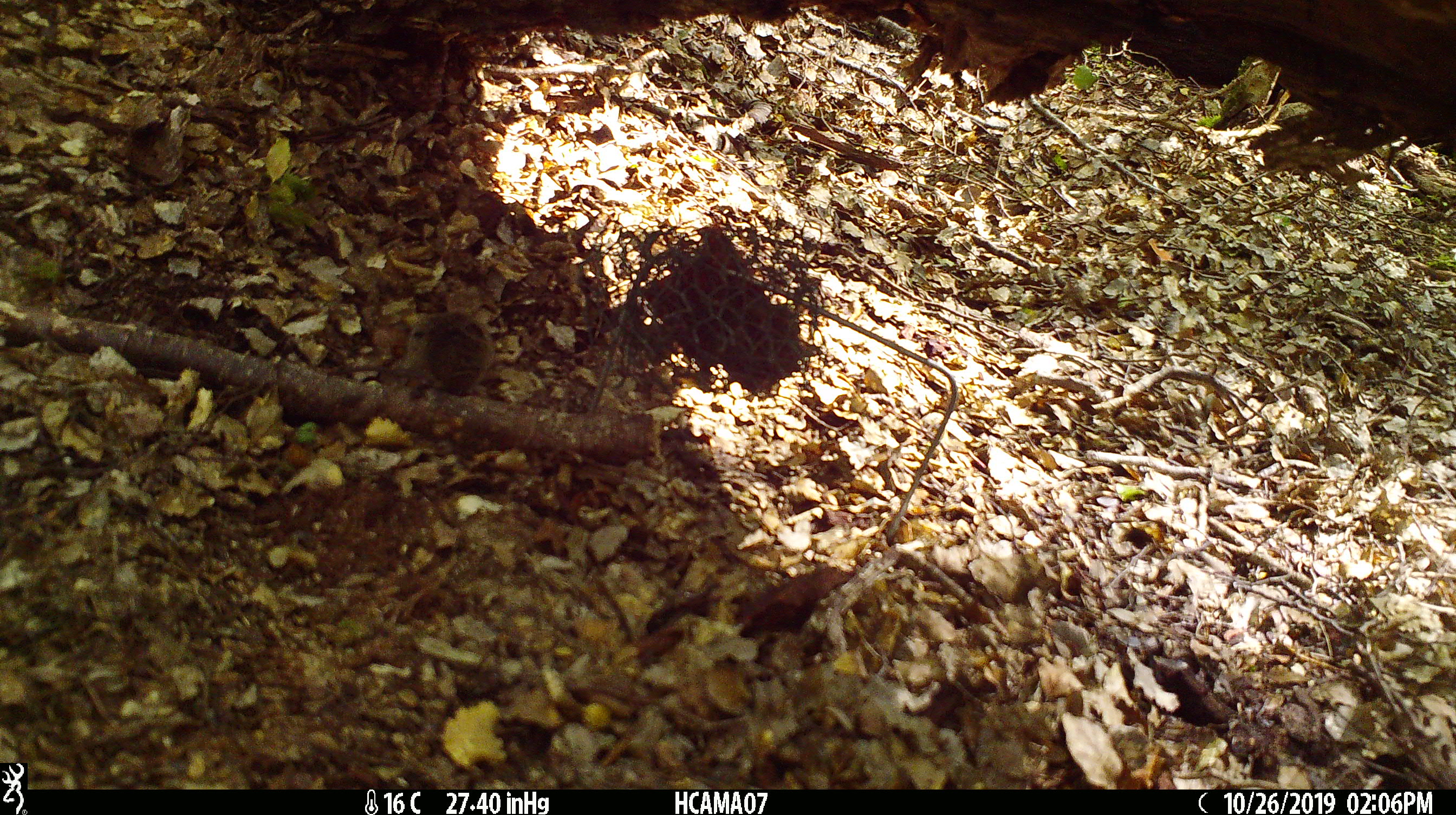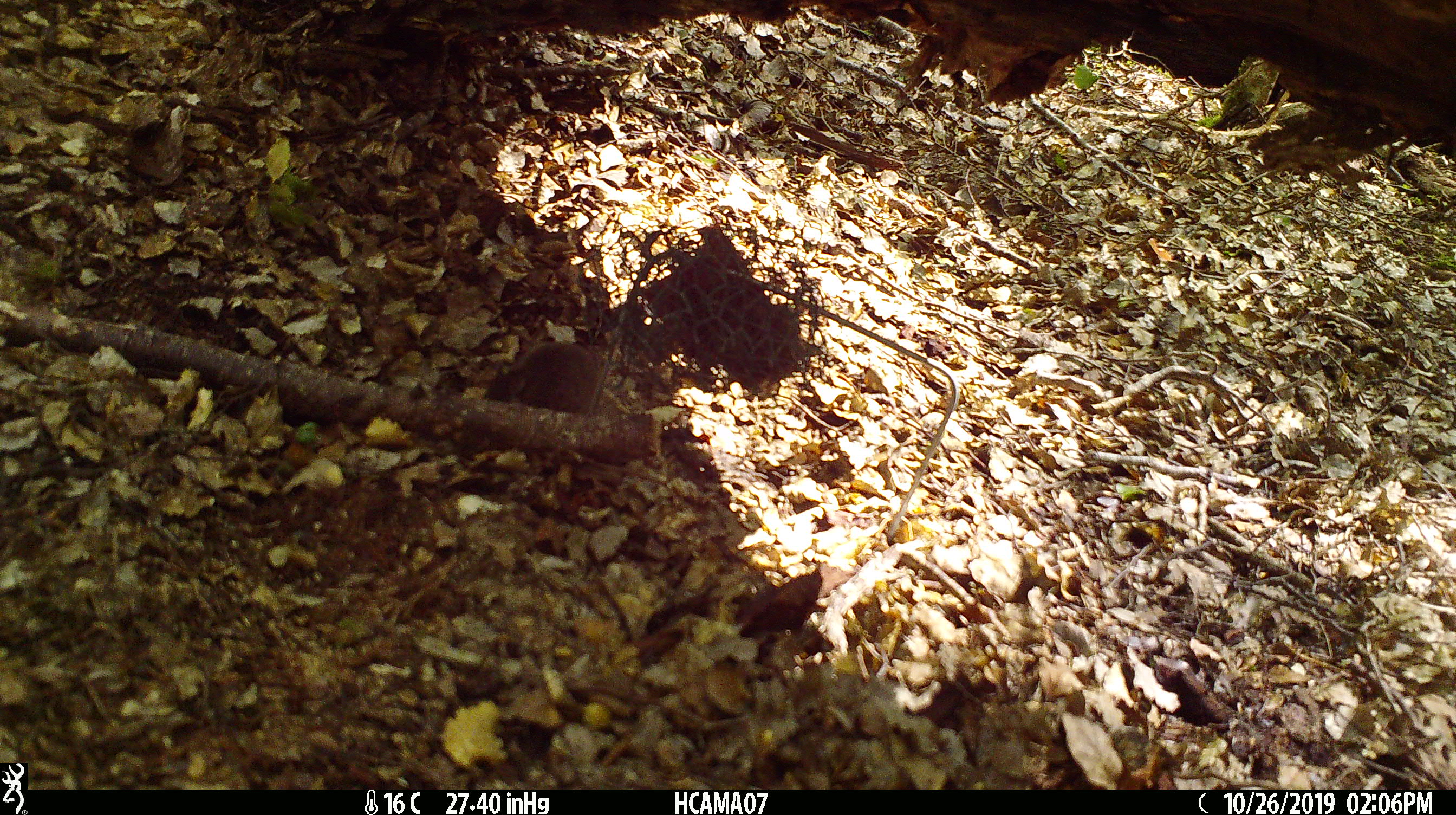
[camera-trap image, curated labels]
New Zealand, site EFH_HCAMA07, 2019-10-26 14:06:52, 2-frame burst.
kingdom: Animalia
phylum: Chordata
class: Mammalia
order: Rodentia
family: Muridae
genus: Mus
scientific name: Mus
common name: mouse